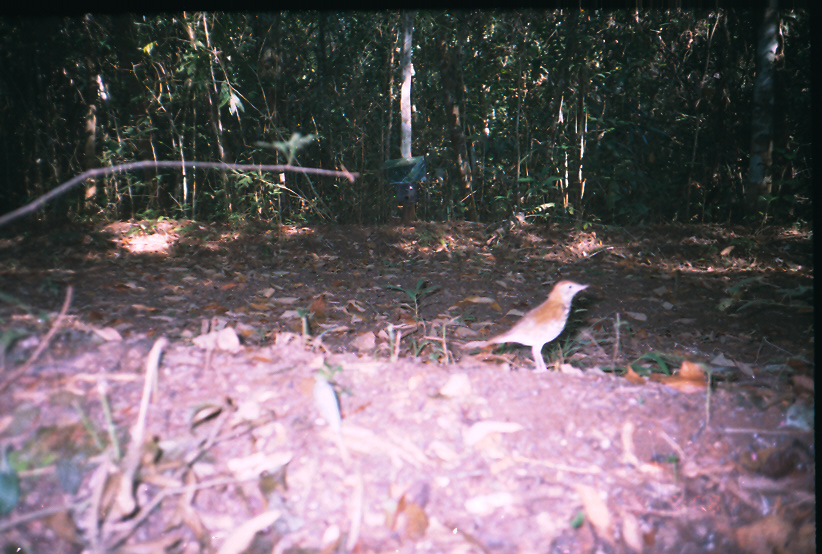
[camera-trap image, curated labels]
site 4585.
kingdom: Animalia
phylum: Chordata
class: Aves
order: Passeriformes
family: Turdidae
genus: Hylocichla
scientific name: Hylocichla mustelina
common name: wood thrush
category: catharus mustelinus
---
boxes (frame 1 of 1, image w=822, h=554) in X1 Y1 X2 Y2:
catharus mustelinus: 481 279 590 373